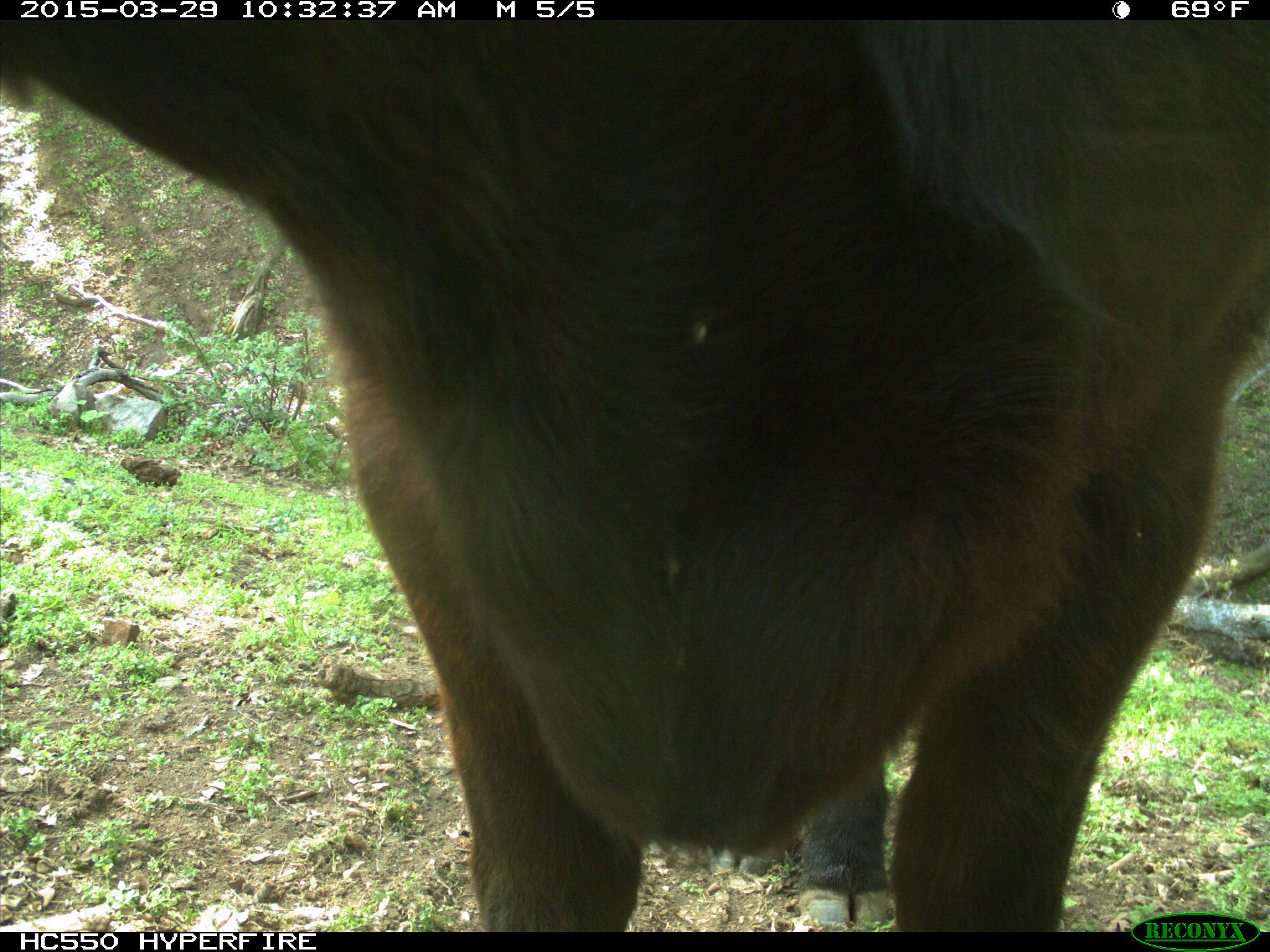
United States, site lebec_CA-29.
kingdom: Animalia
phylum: Chordata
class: Mammalia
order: Artiodactyla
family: Bovidae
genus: Bos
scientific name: Bos taurus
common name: domestic cow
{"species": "Bos taurus (domestic cow)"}